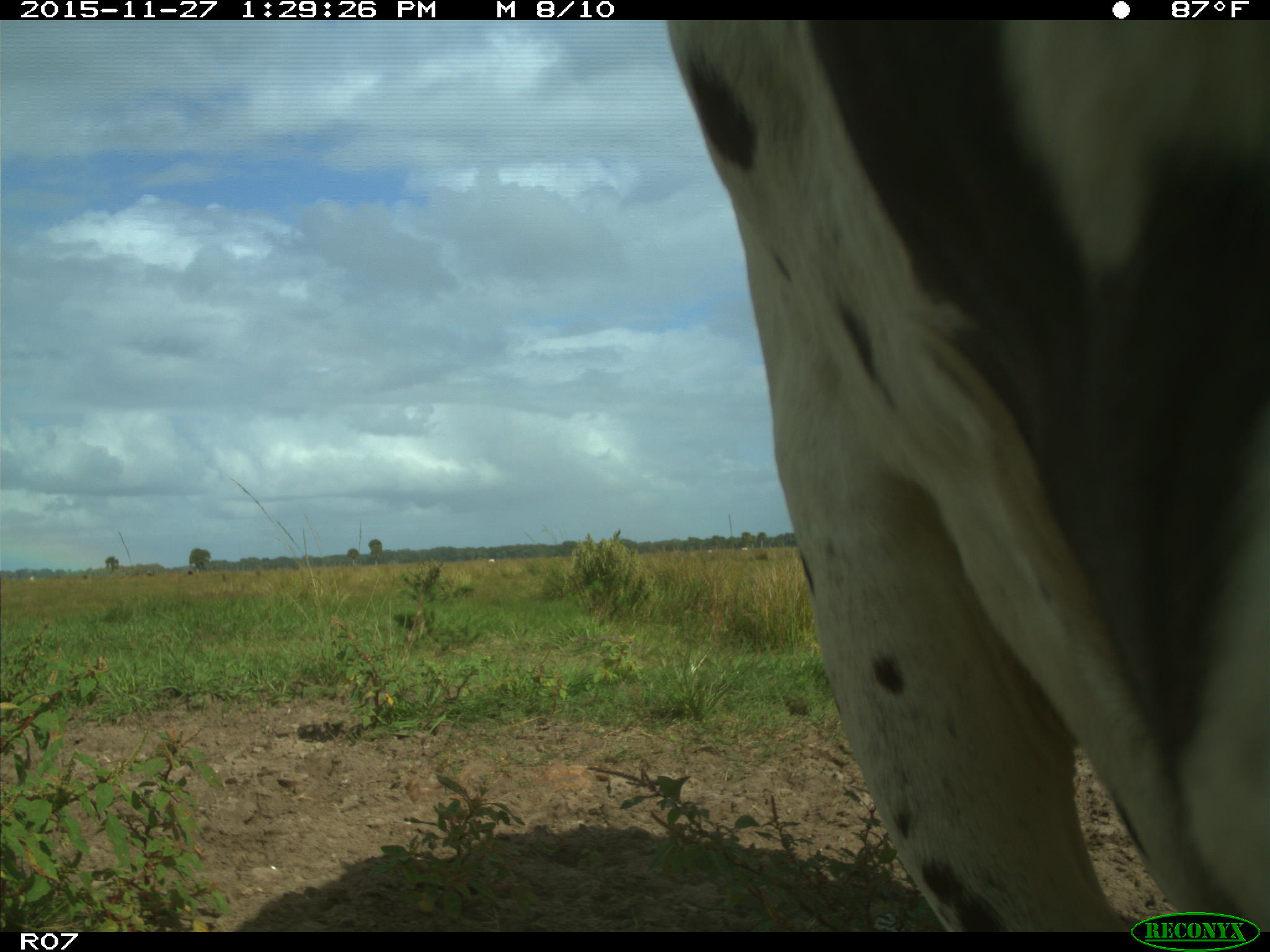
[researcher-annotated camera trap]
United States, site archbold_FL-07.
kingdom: Animalia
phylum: Chordata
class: Mammalia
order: Artiodactyla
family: Bovidae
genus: Bos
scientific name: Bos taurus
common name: domestic cow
Bos taurus (domestic cow).